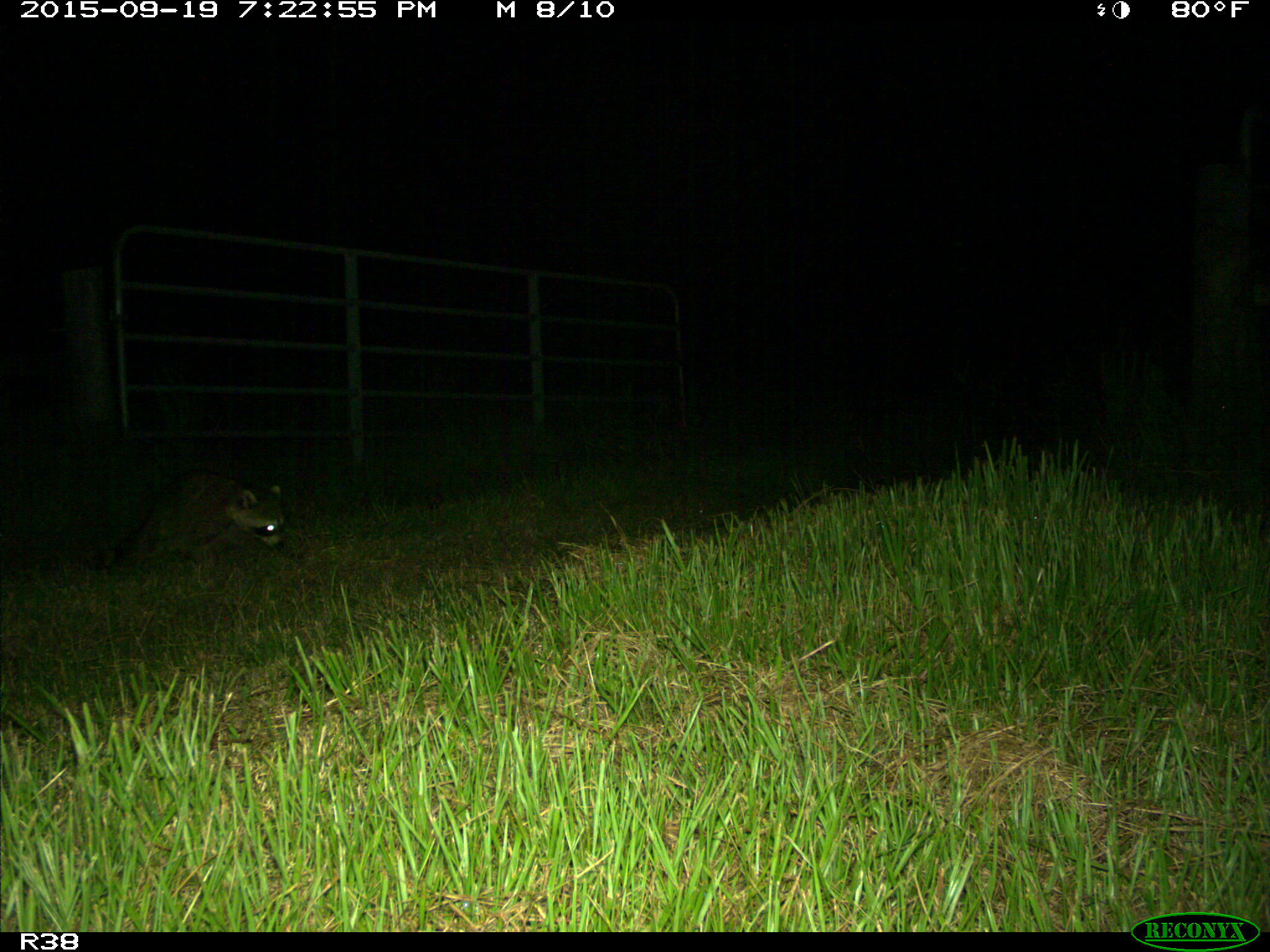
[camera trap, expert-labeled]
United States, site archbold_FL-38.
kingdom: Animalia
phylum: Chordata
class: Mammalia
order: Carnivora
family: Procyonidae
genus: Procyon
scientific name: Procyon lotor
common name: common raccoon